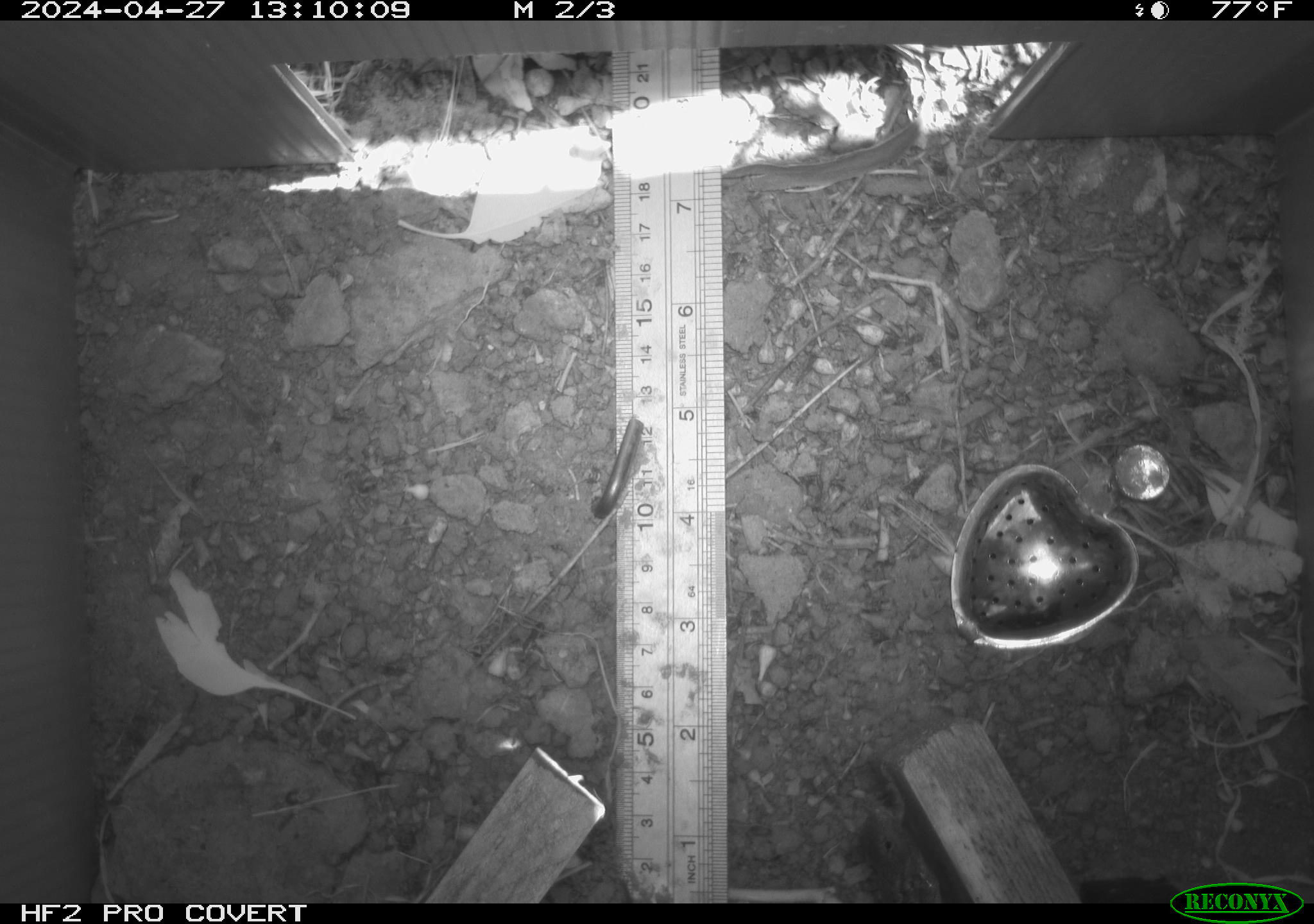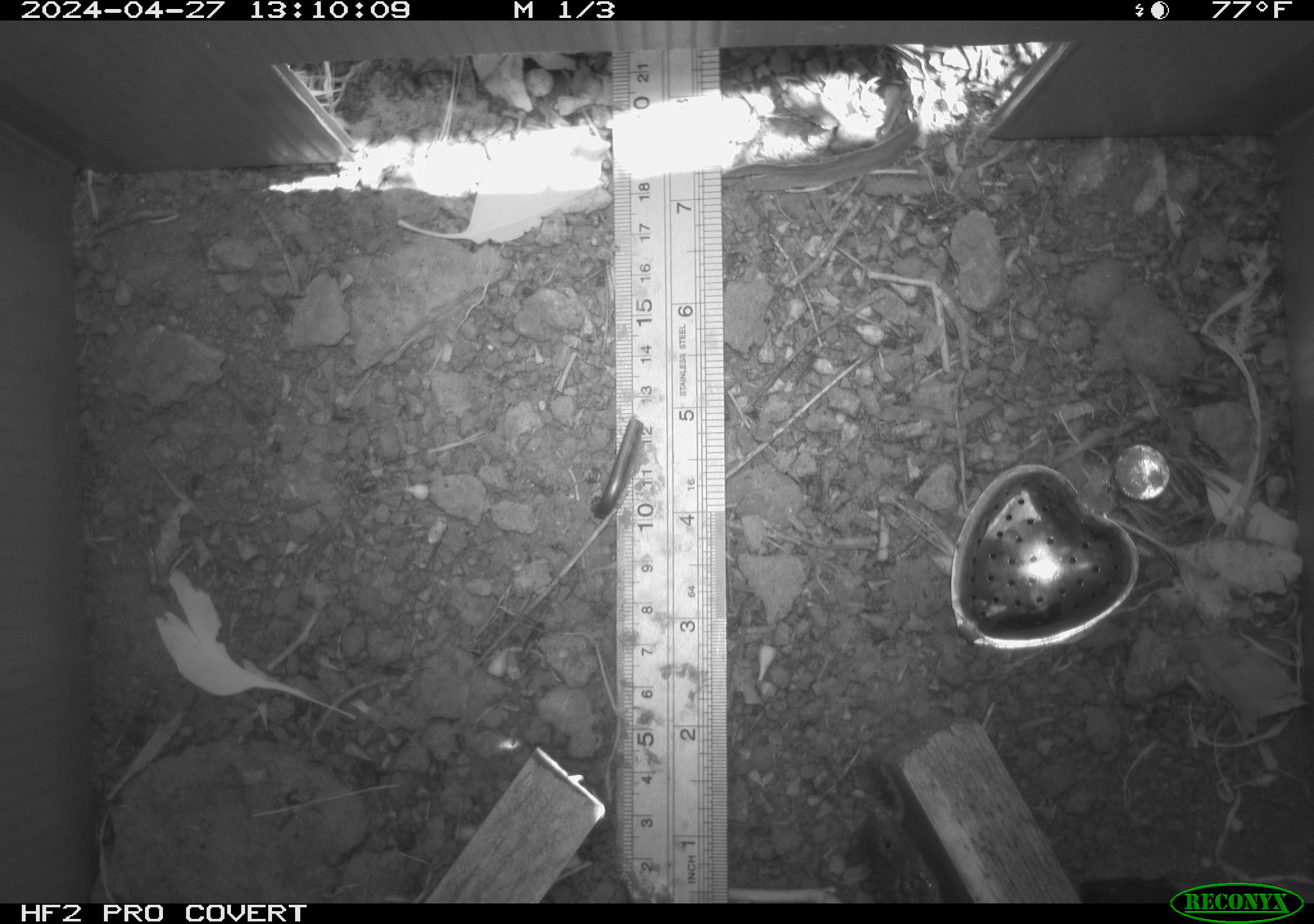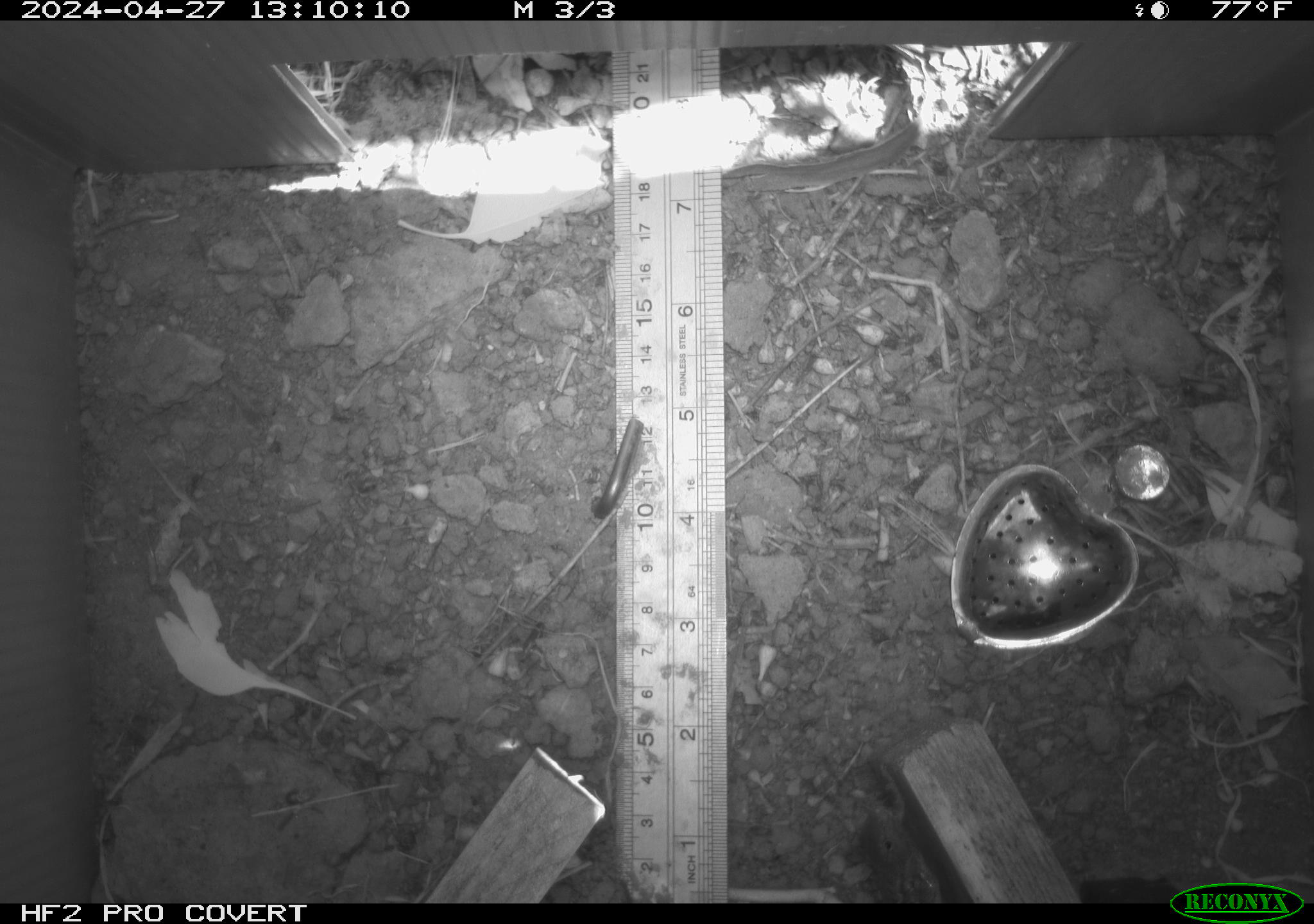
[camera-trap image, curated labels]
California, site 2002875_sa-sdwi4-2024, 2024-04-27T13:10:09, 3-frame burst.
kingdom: Animalia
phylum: Chordata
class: Reptilia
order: Squamata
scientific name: Squamata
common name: lizards and snakes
Lizards and snakes (Squamata).